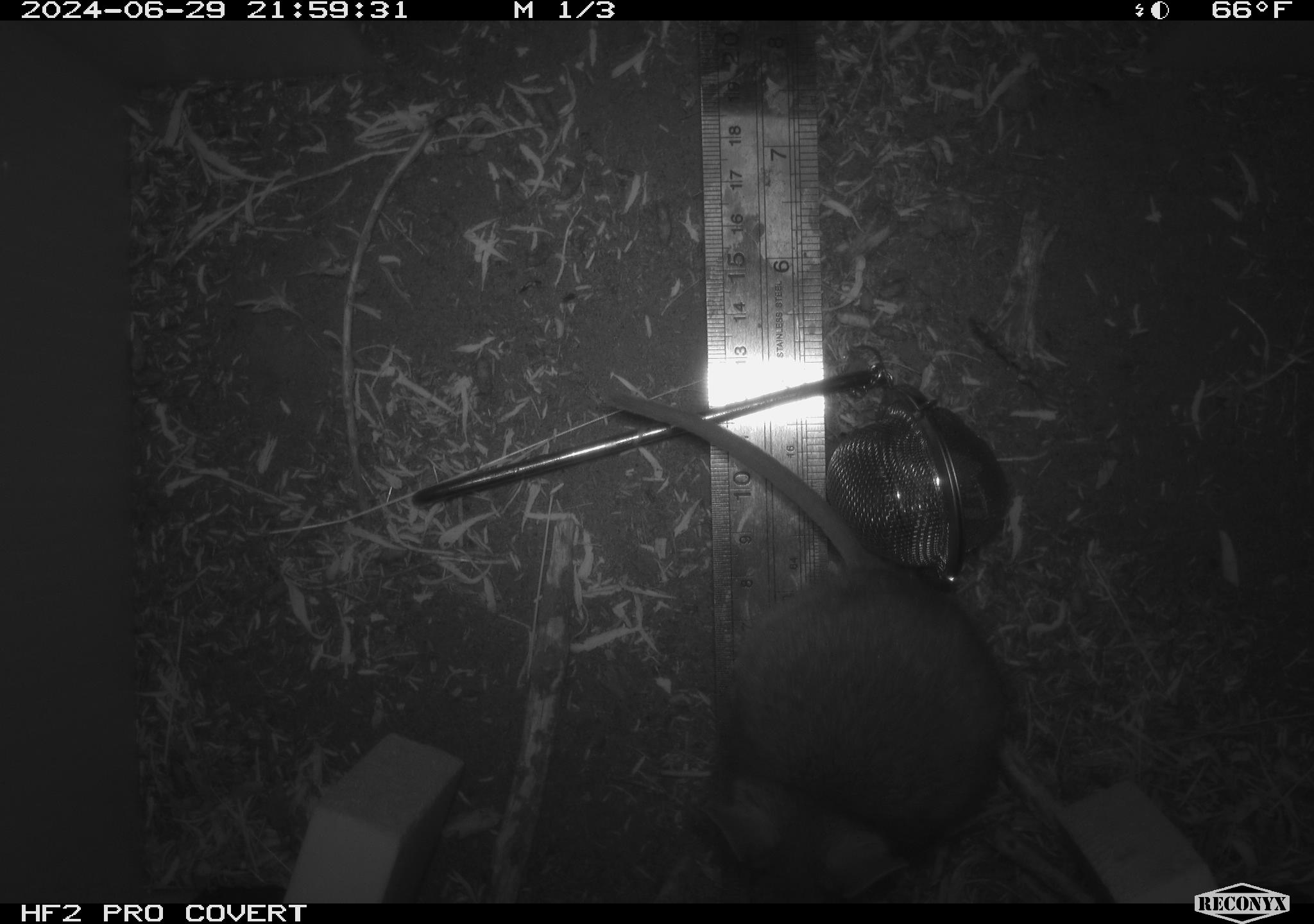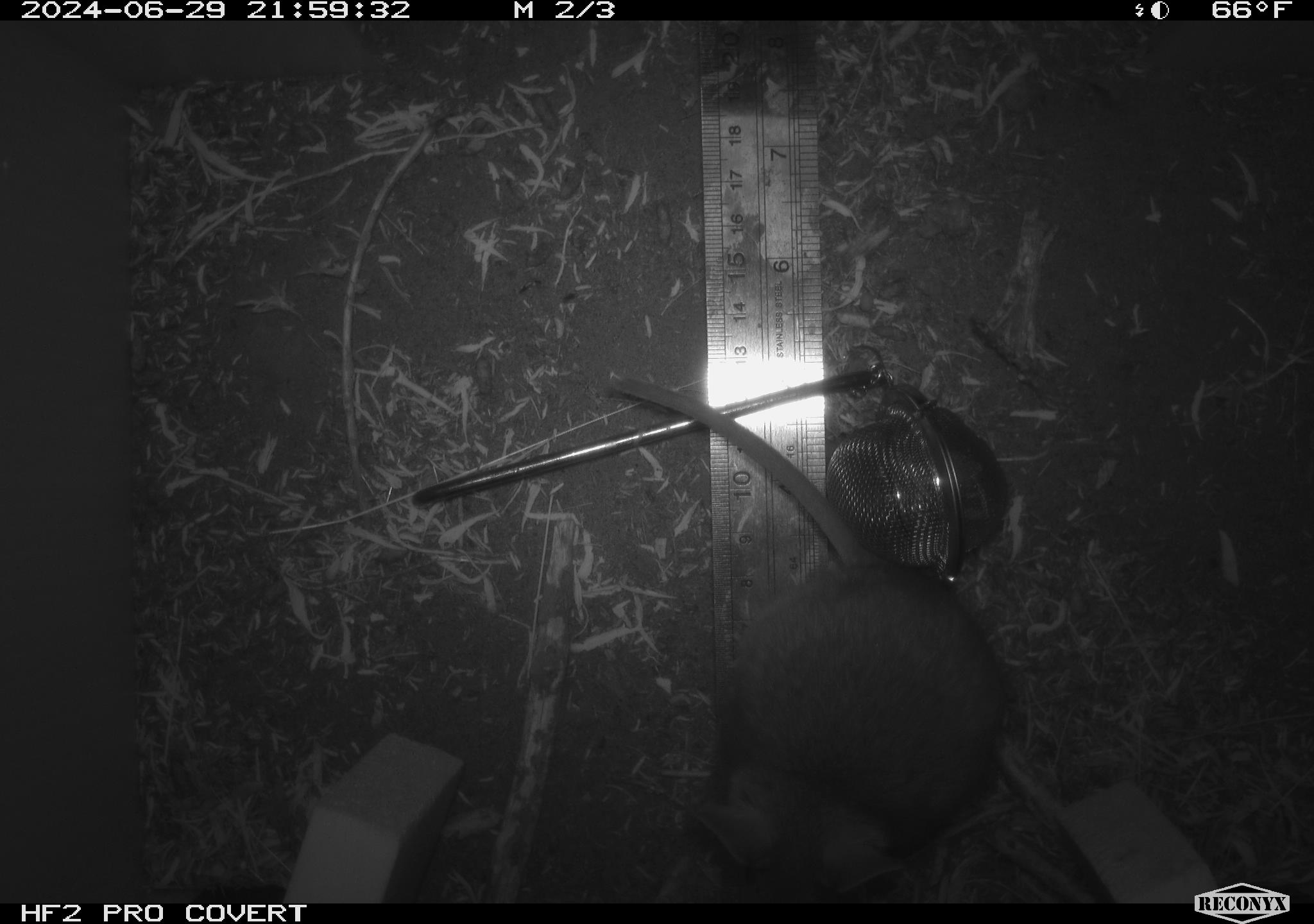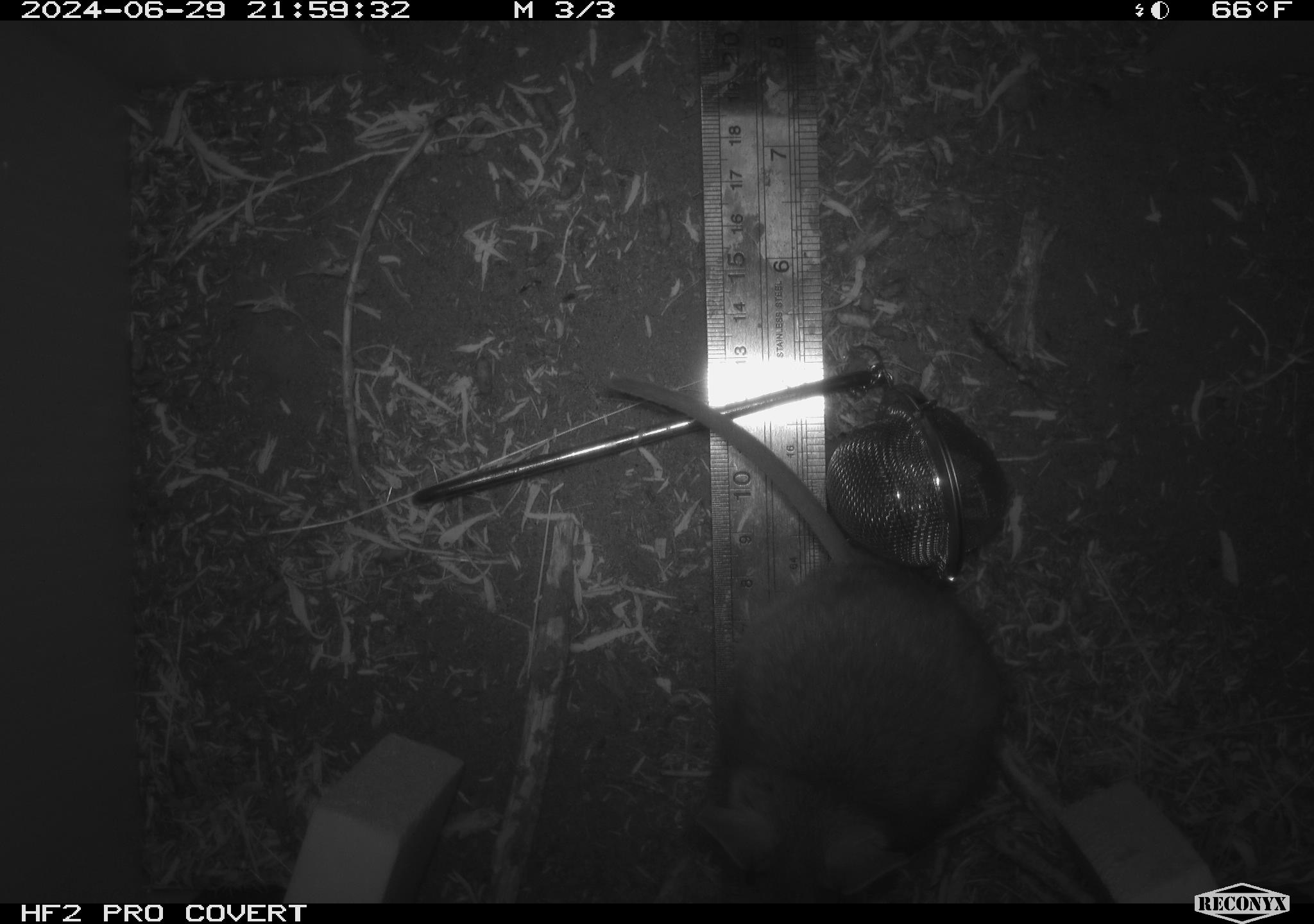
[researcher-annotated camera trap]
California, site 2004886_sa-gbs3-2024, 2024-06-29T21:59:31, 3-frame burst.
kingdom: Animalia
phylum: Chordata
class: Mammalia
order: Rodentia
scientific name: Rodentia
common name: woodrat or rat or mouse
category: woodrat or rat or mouse species